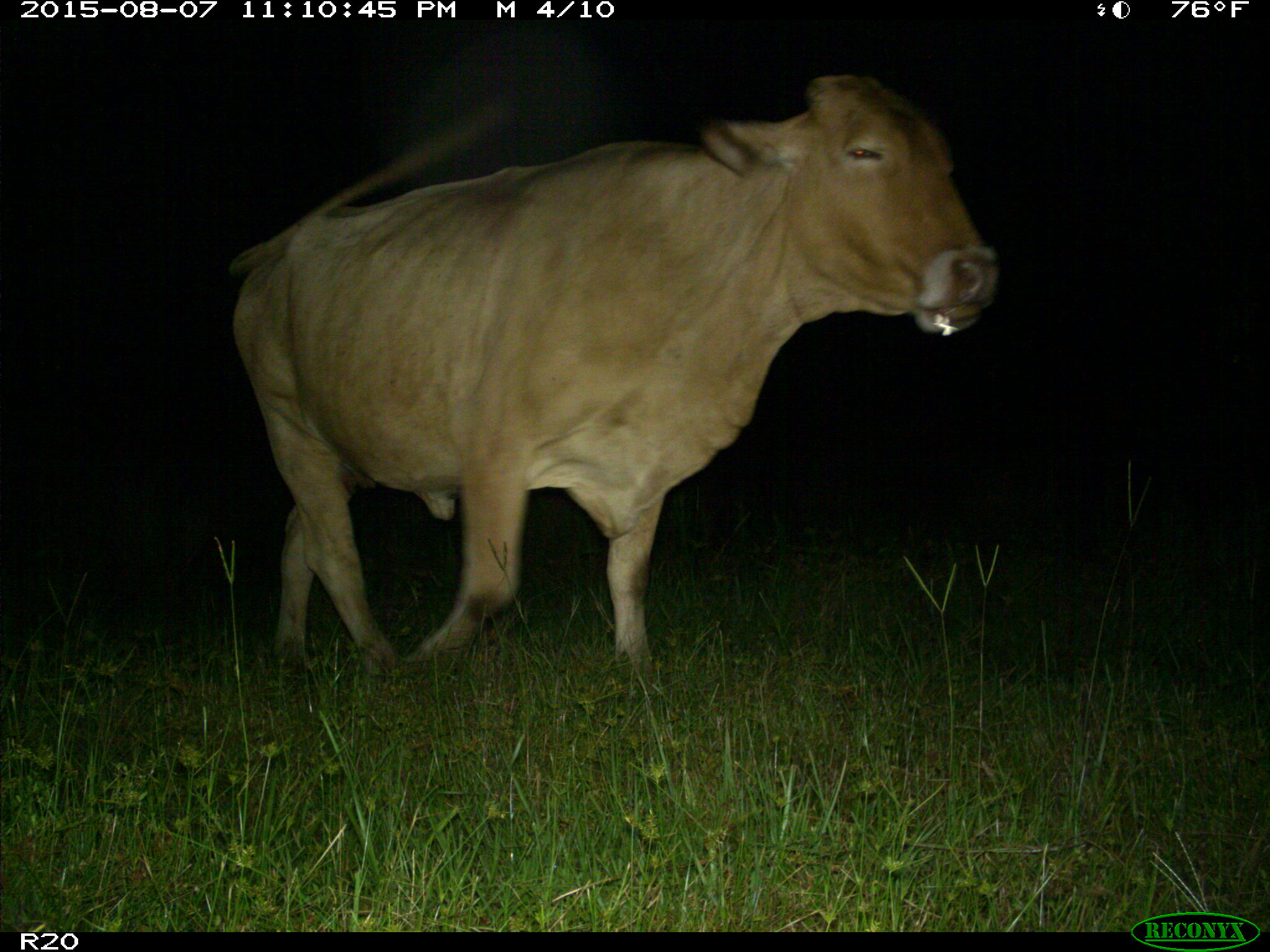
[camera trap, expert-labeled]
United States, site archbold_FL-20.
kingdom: Animalia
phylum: Chordata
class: Mammalia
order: Artiodactyla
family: Bovidae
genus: Bos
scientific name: Bos taurus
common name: domestic cow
Bos taurus (domestic cow).